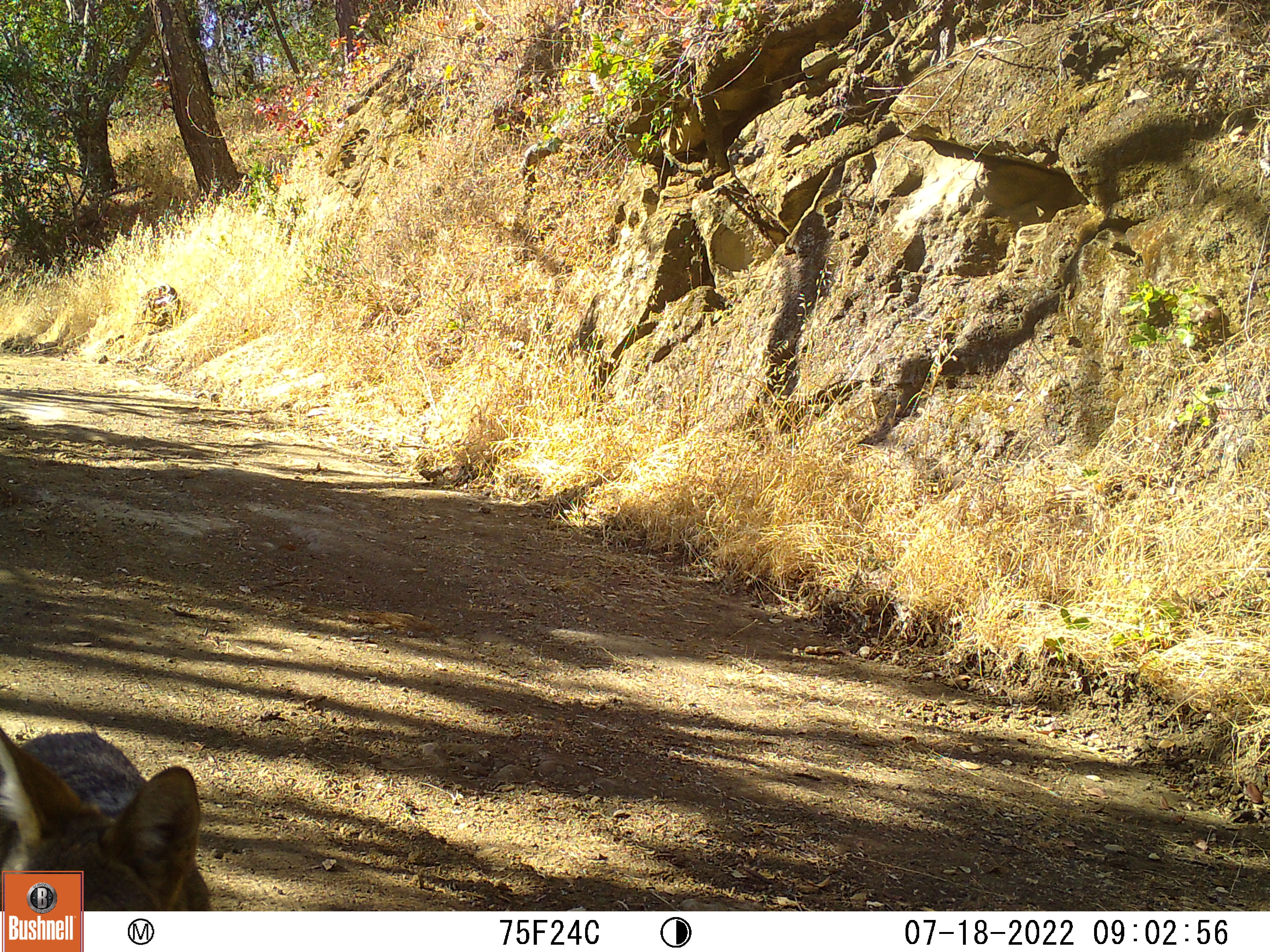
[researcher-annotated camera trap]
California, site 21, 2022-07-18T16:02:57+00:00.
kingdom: Animalia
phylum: Chordata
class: Mammalia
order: Carnivora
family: Canidae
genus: Canis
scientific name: Canis latrans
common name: coyote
Coyote (Canis latrans).